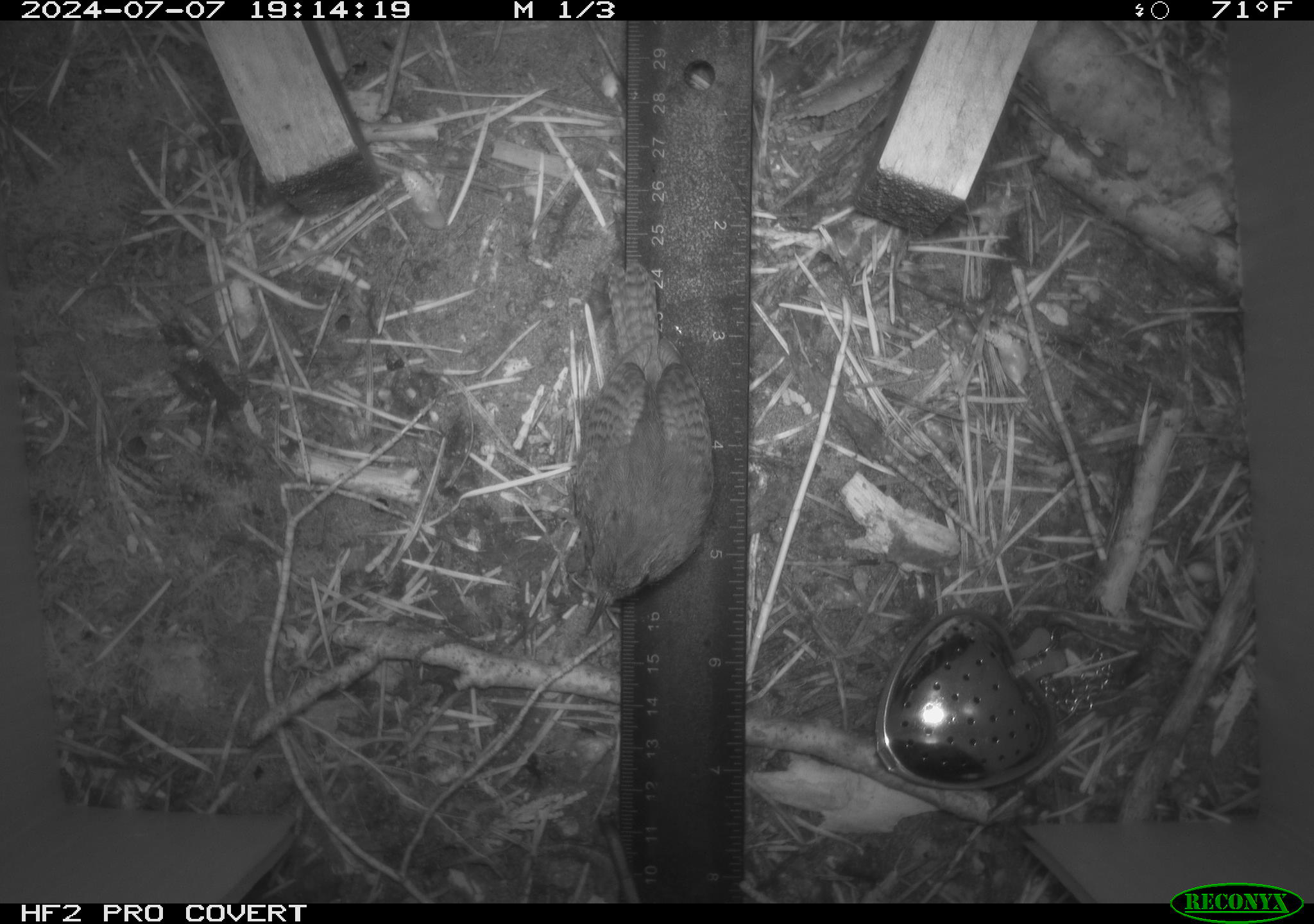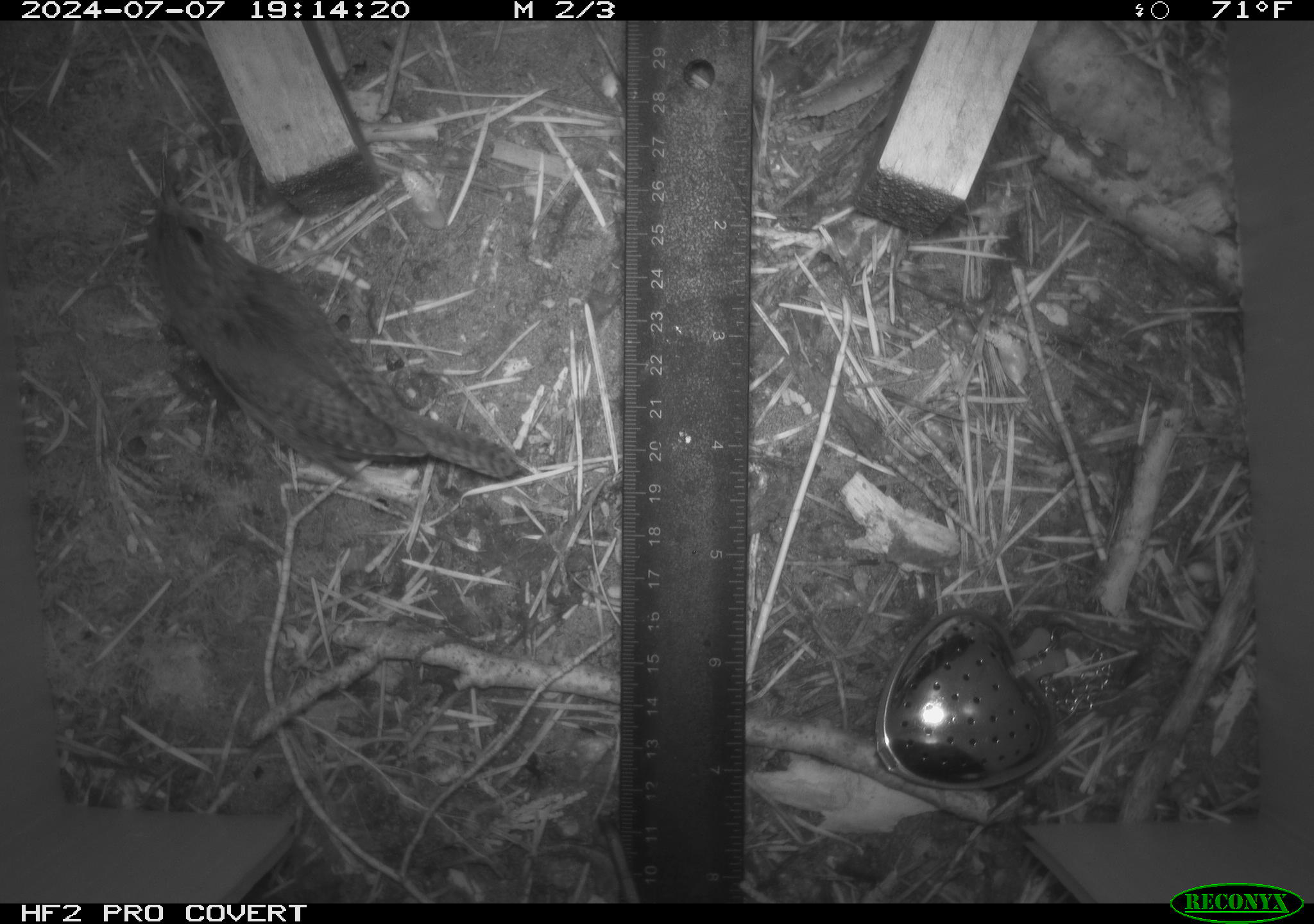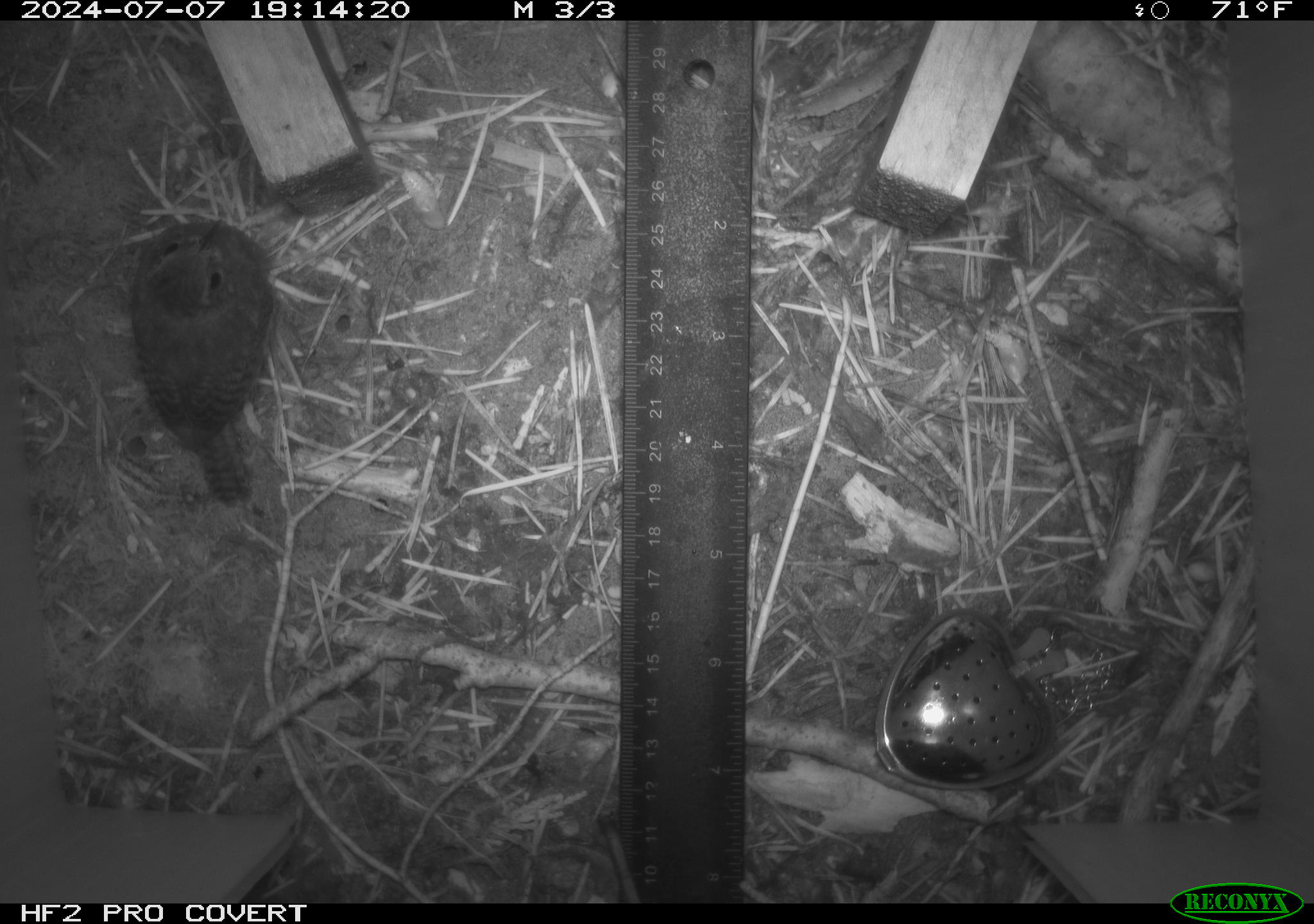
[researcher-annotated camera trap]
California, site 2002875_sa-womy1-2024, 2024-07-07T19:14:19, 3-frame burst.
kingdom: Animalia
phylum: Chordata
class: Aves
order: Passeriformes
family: Troglodytidae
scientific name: Troglodytidae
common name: wren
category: troglodytidae family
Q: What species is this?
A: Troglodytidae family (wren) (Troglodytidae).